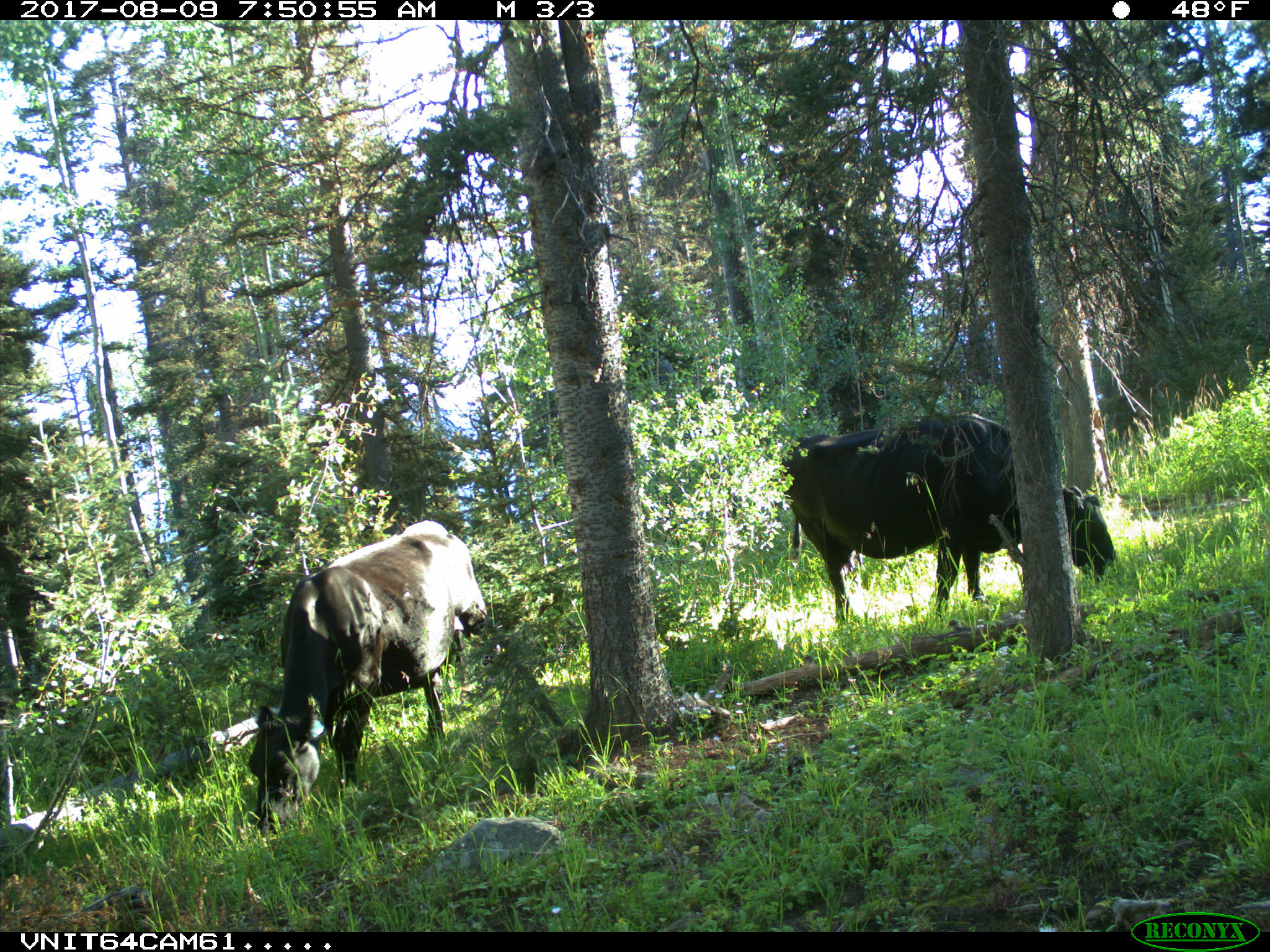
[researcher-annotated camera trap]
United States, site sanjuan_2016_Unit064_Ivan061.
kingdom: Animalia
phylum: Chordata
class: Mammalia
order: Artiodactyla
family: Bovidae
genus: Bos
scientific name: Bos taurus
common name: domestic cow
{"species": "Bos taurus (domestic cow)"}